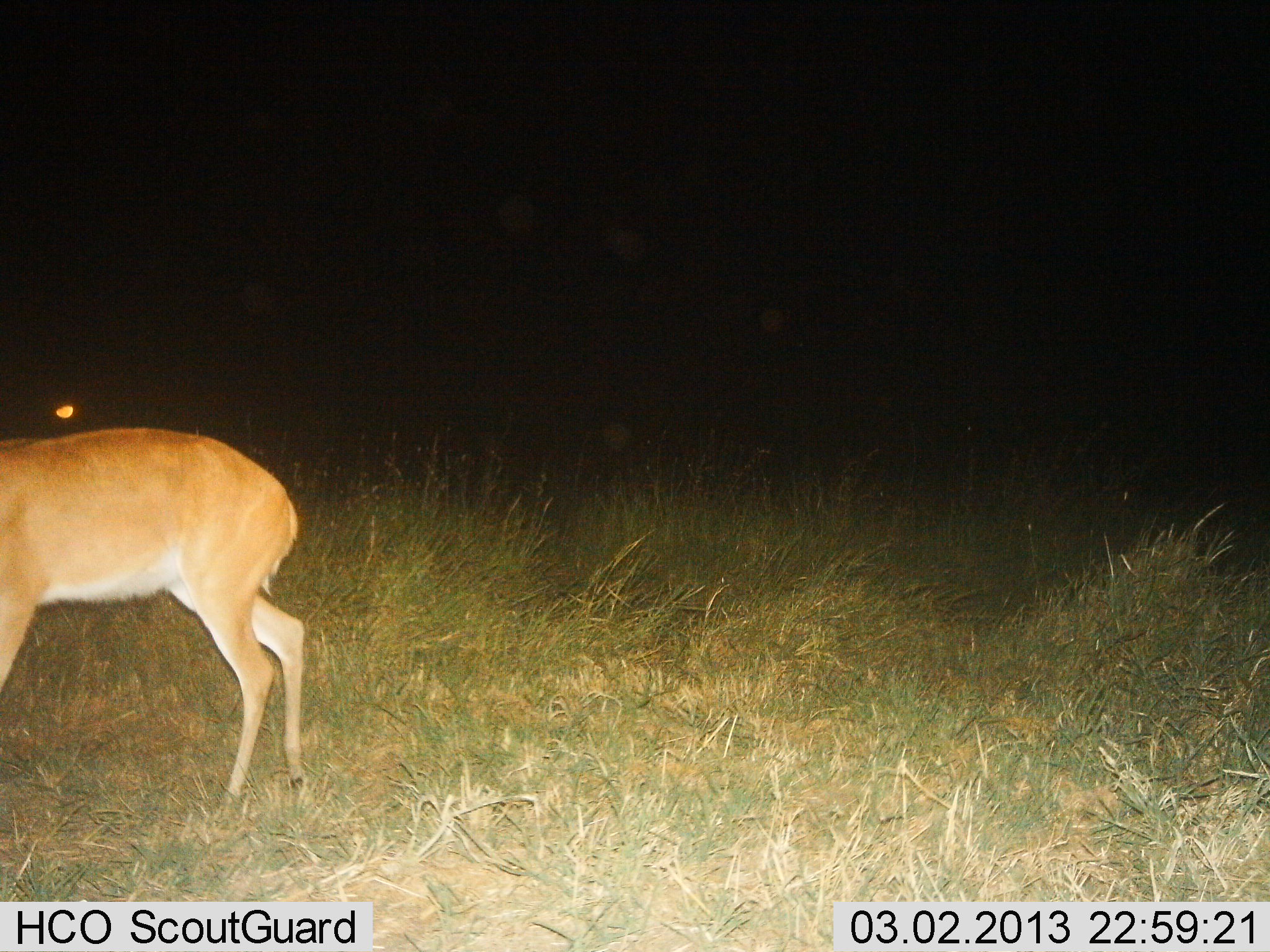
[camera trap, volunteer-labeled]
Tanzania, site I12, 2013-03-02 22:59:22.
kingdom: Animalia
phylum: Chordata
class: Mammalia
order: Artiodactyla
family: Bovidae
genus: Redunca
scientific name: Redunca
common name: reedbuck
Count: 1.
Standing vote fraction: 65%.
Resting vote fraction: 0%.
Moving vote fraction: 30%.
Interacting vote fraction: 0%.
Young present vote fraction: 0%.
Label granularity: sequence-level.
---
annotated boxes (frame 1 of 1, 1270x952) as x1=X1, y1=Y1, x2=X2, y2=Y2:
animal: x1=0, y1=430, x2=314, y2=819